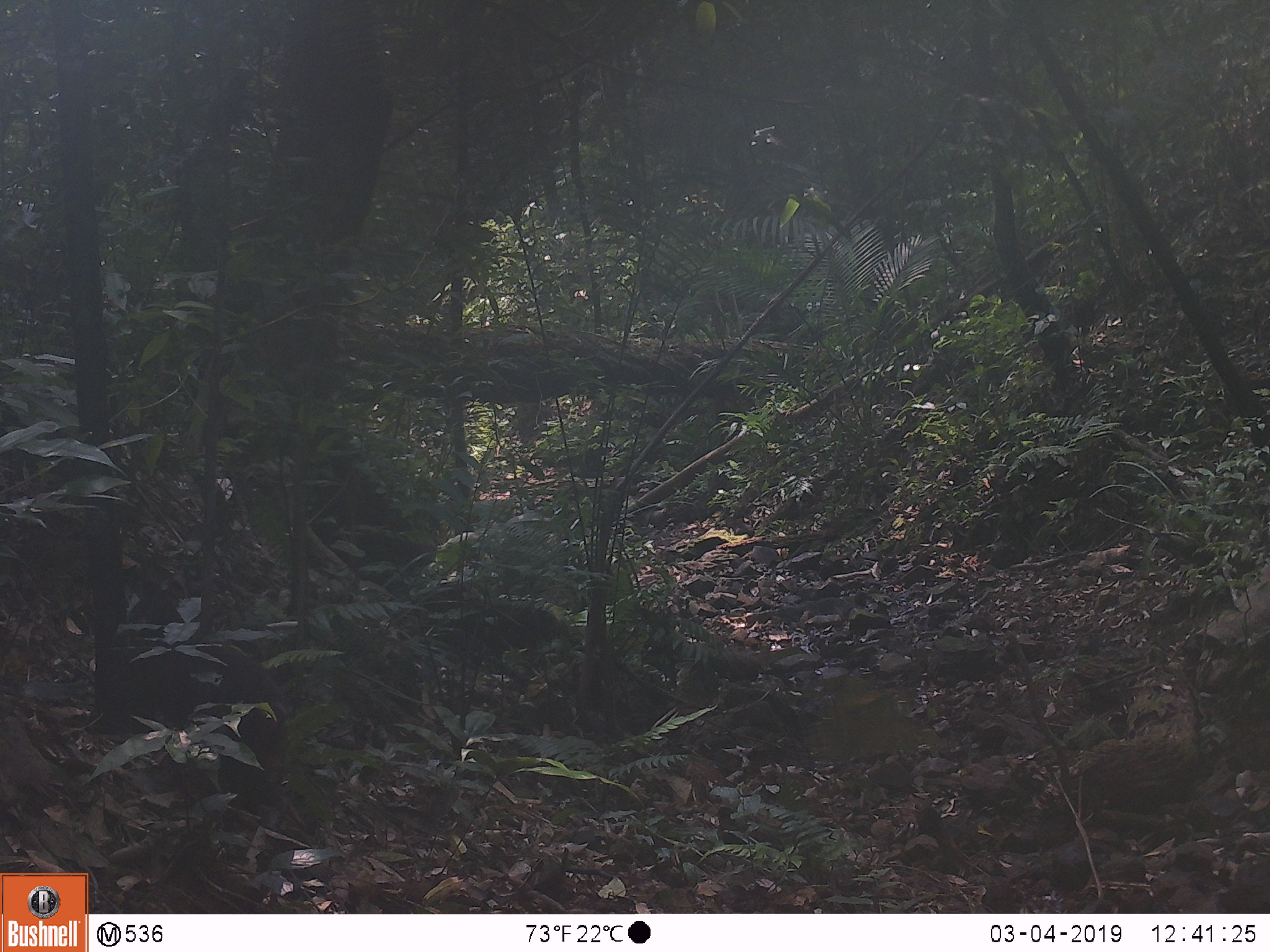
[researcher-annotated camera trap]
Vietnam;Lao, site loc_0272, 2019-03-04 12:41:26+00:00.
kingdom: Animalia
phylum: Chordata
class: Mammalia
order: Primates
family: Cercopithecidae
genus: Macaca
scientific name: Macaca arctoides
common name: stump-tailed macaque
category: stump tailed macaque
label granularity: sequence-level